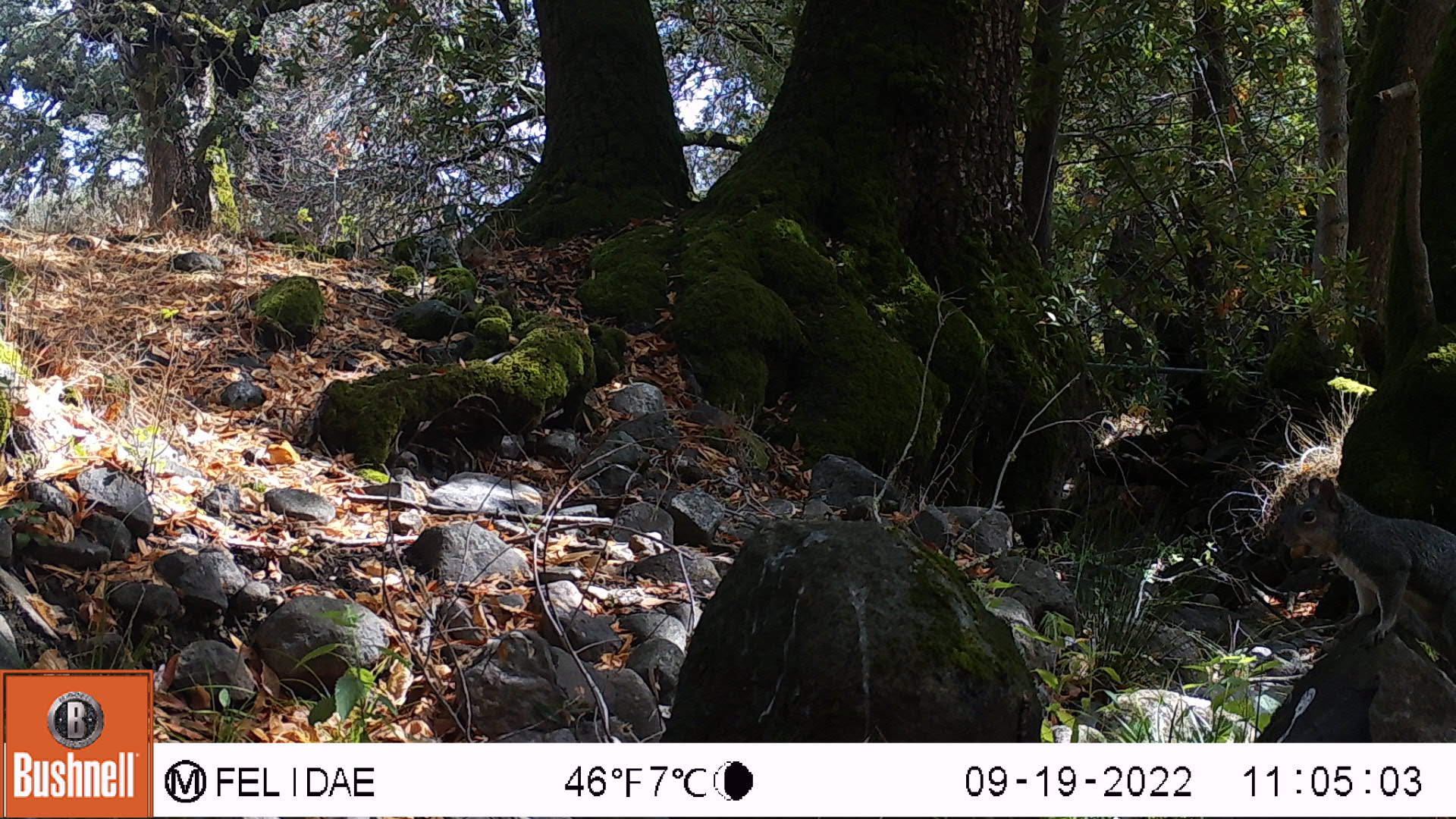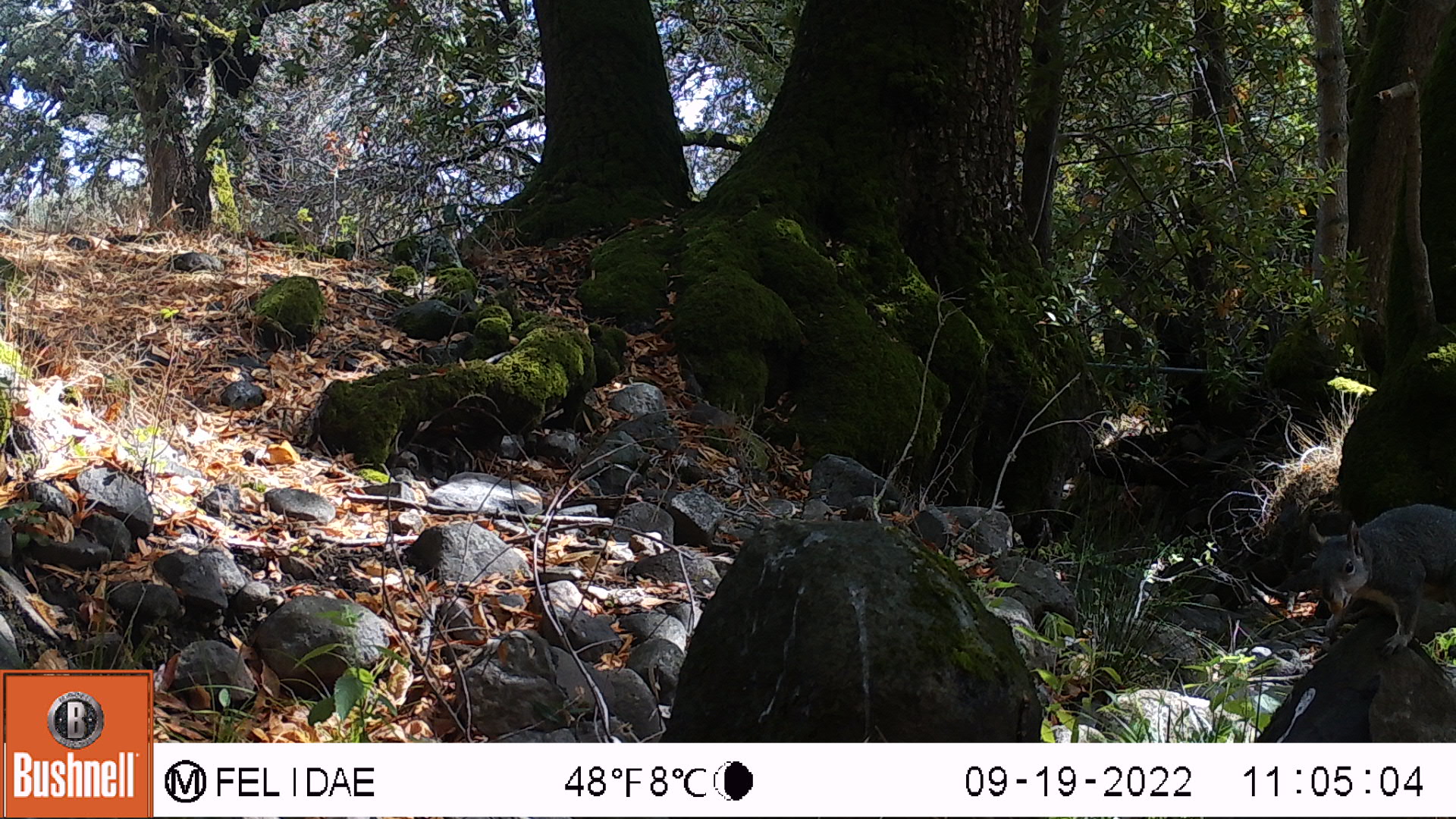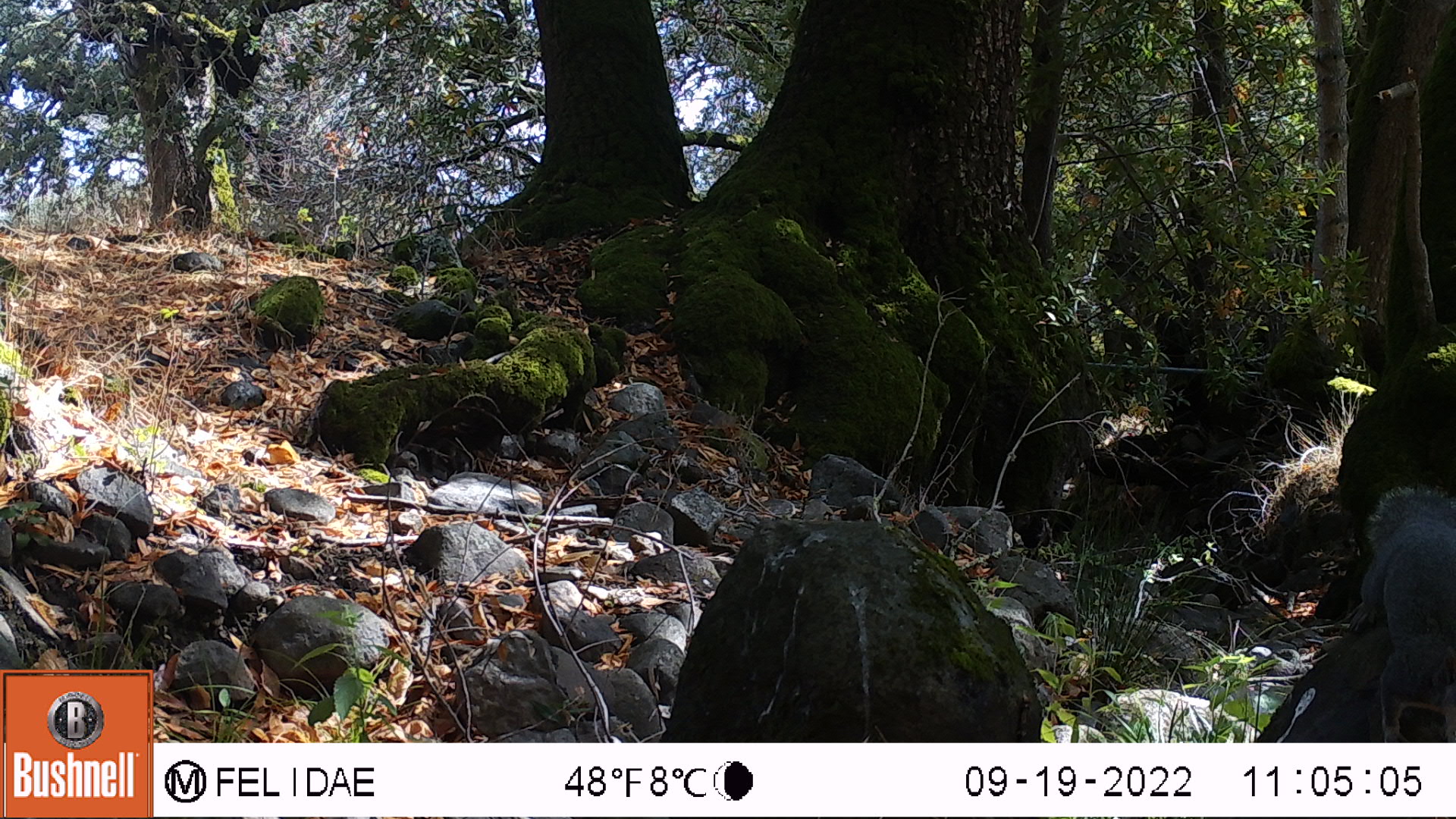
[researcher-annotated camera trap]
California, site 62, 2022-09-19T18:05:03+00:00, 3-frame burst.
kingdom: Animalia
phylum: Chordata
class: Mammalia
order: Rodentia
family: Sciuridae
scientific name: Sciuridae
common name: squirrel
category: unknown squirrel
Unknown squirrel (squirrel) (Sciuridae).